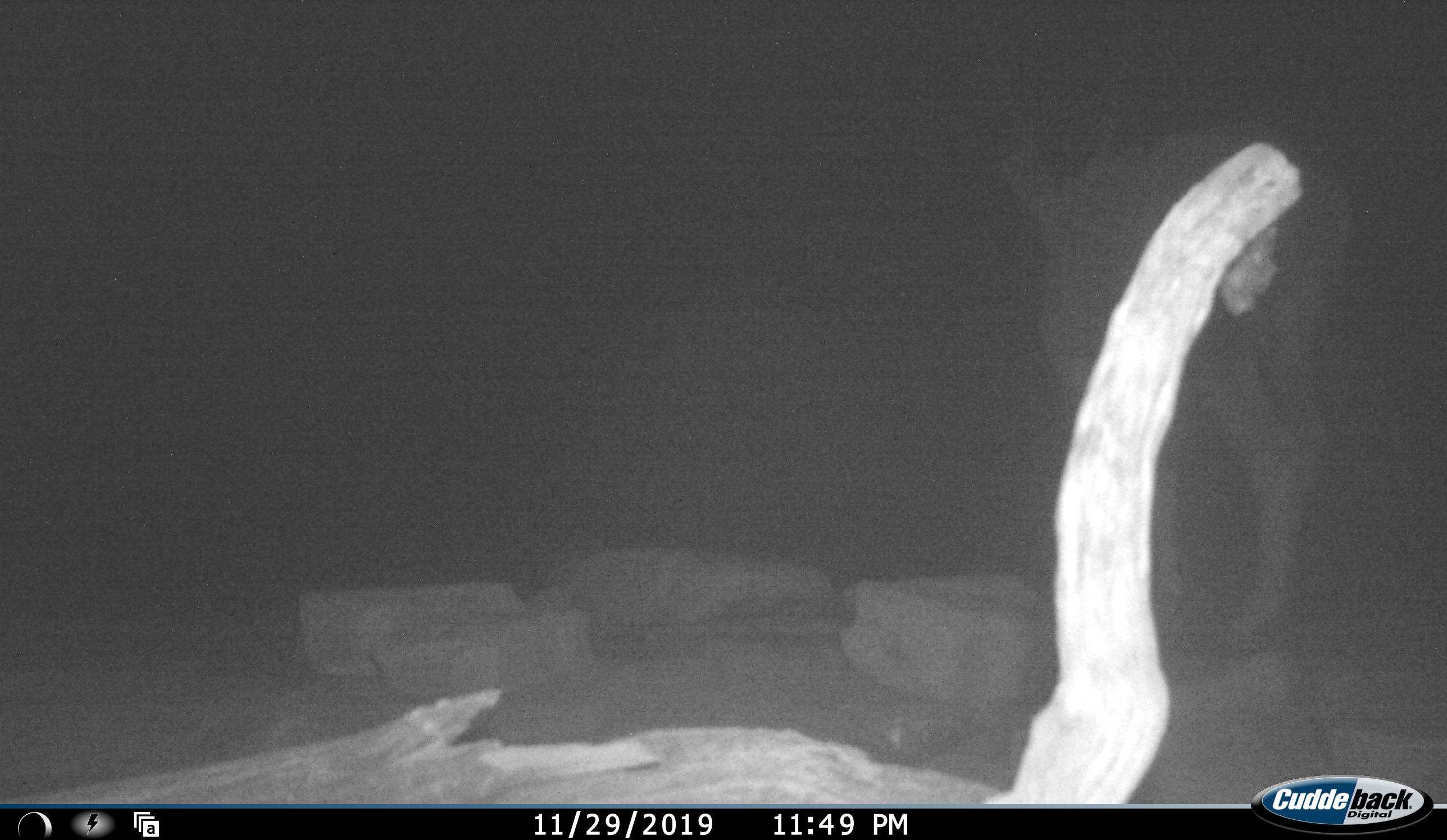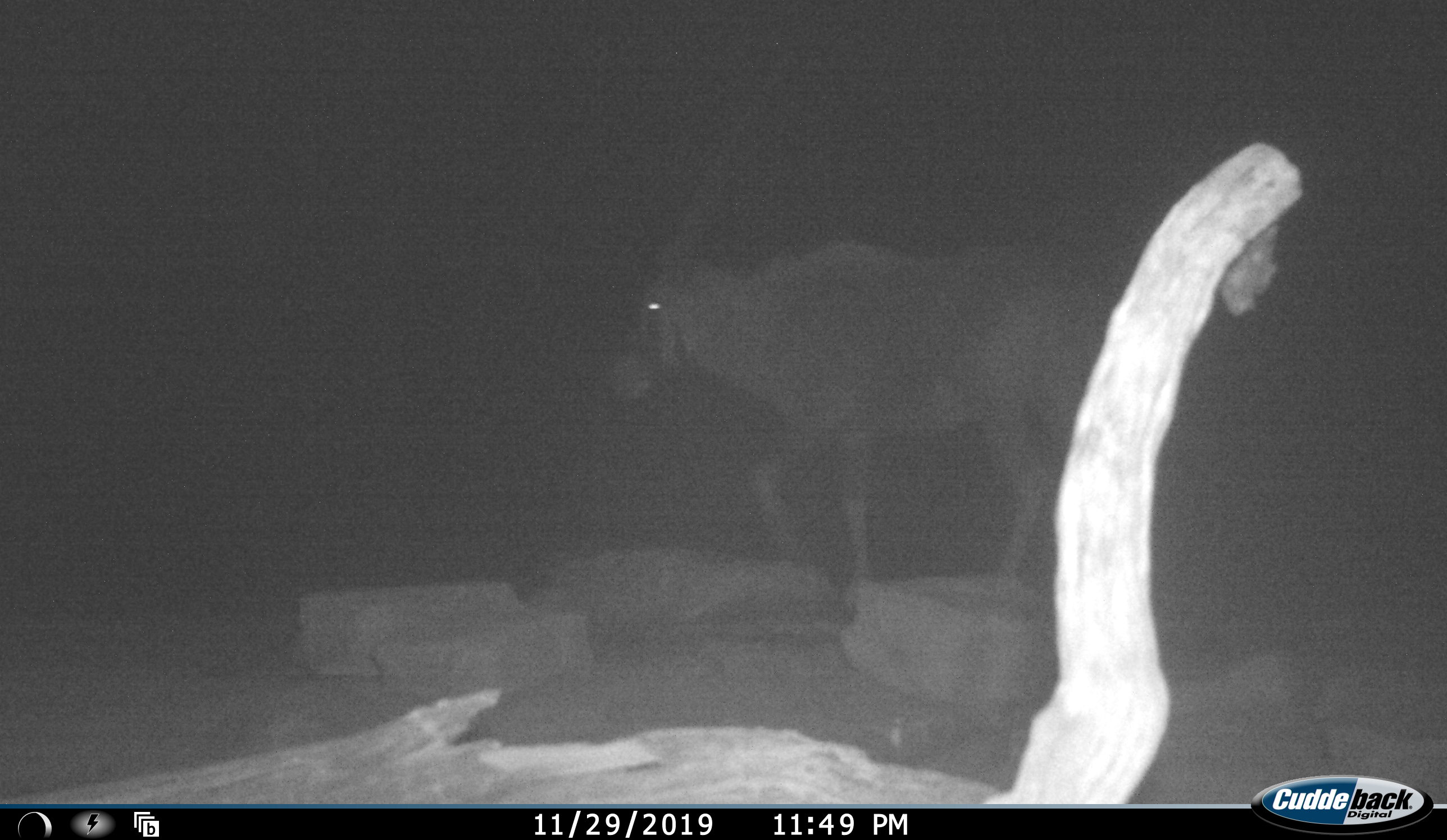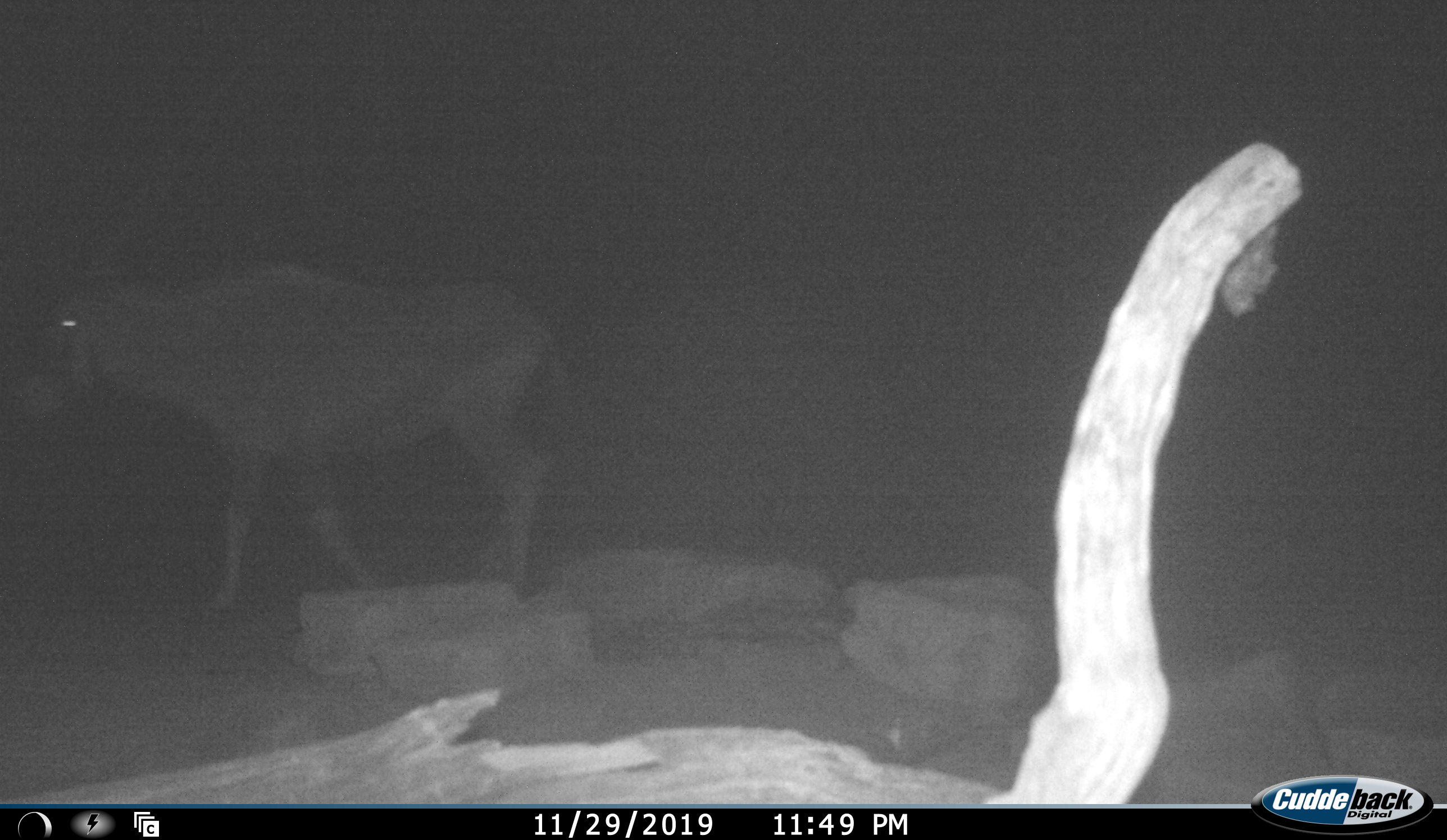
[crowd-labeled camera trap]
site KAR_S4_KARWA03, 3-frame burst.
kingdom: Animalia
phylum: Chordata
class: Mammalia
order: Artiodactyla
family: Bovidae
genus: Oryx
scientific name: Oryx gazella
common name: gemsbok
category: oryx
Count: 1.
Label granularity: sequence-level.